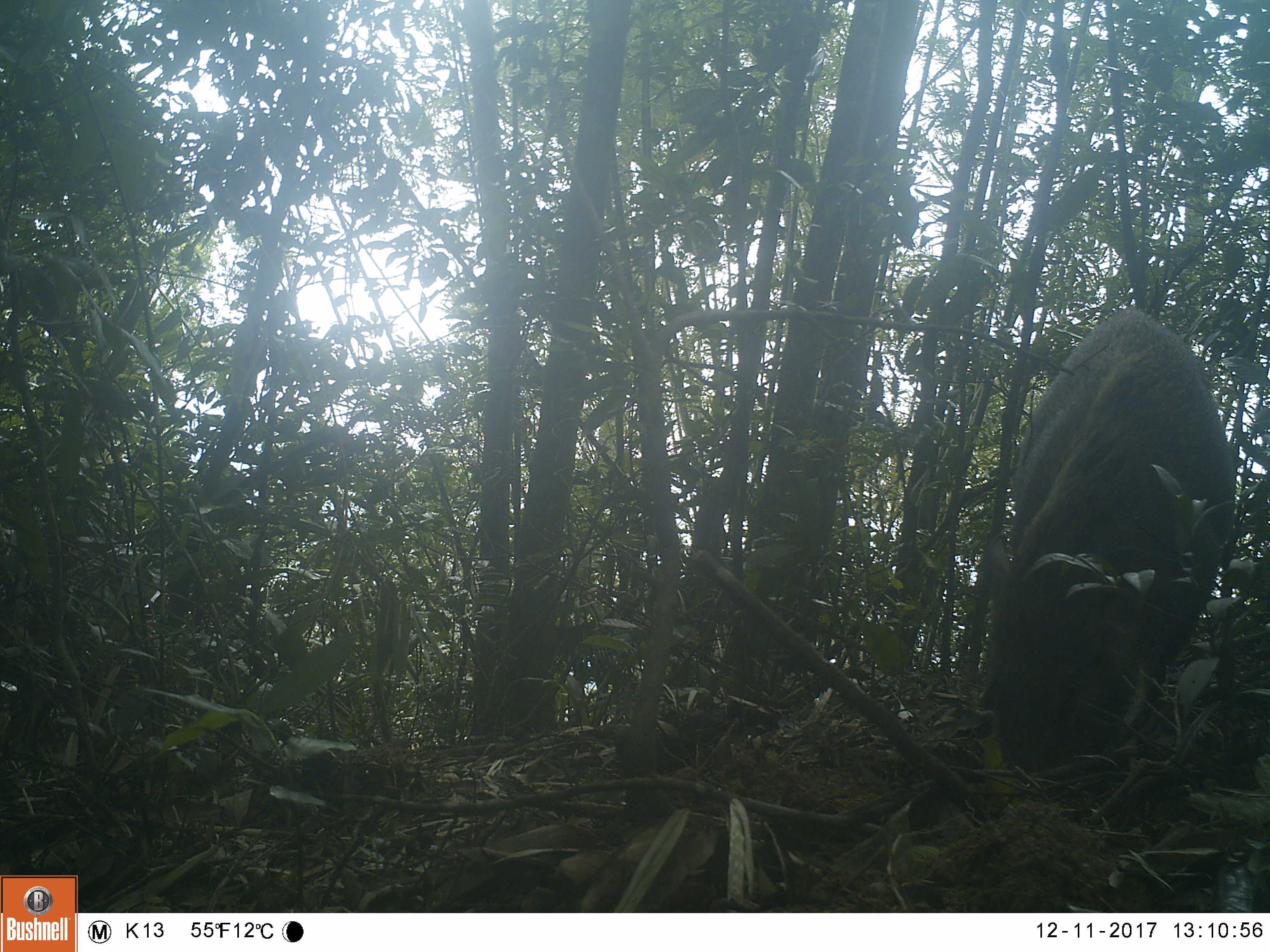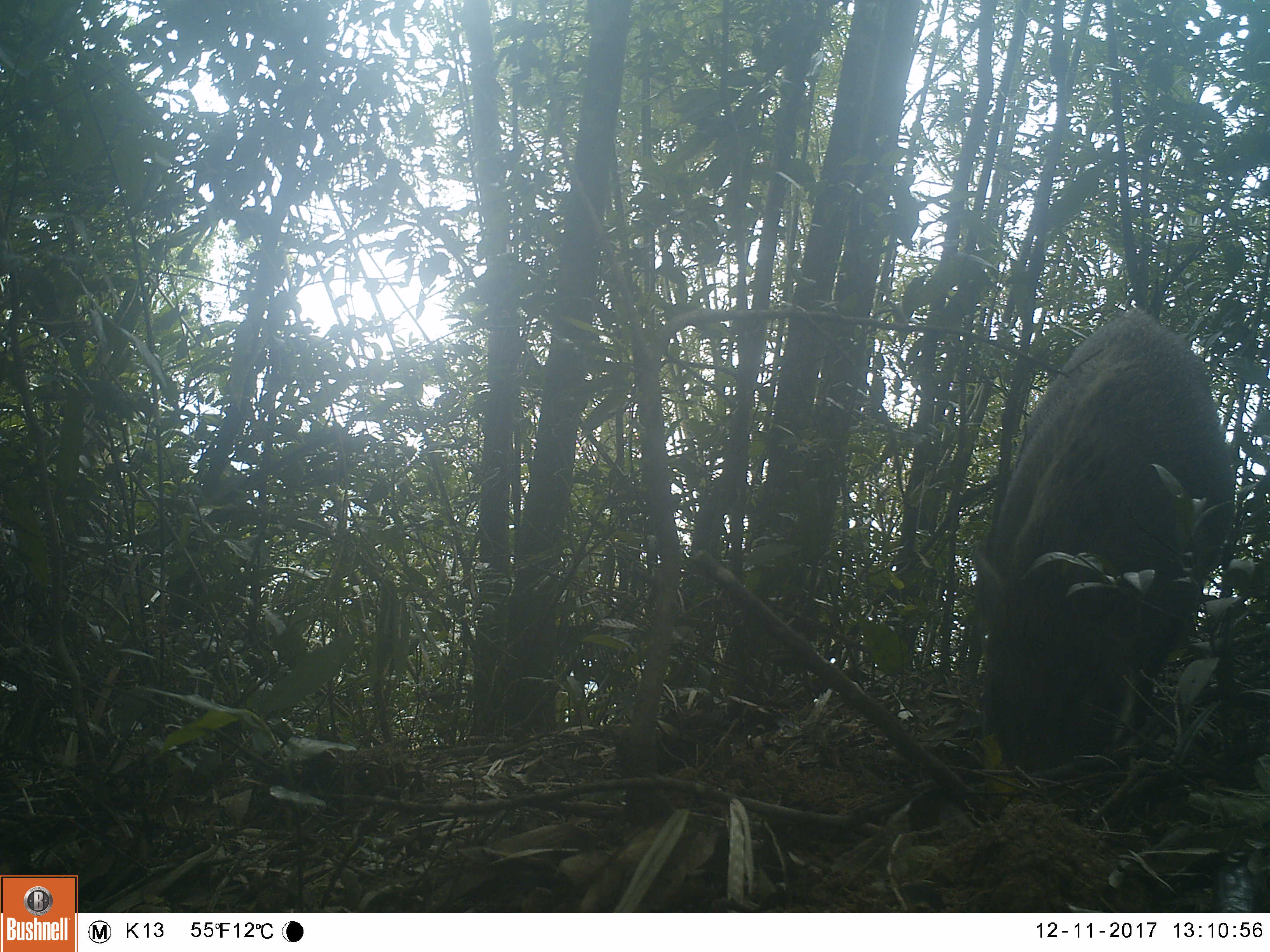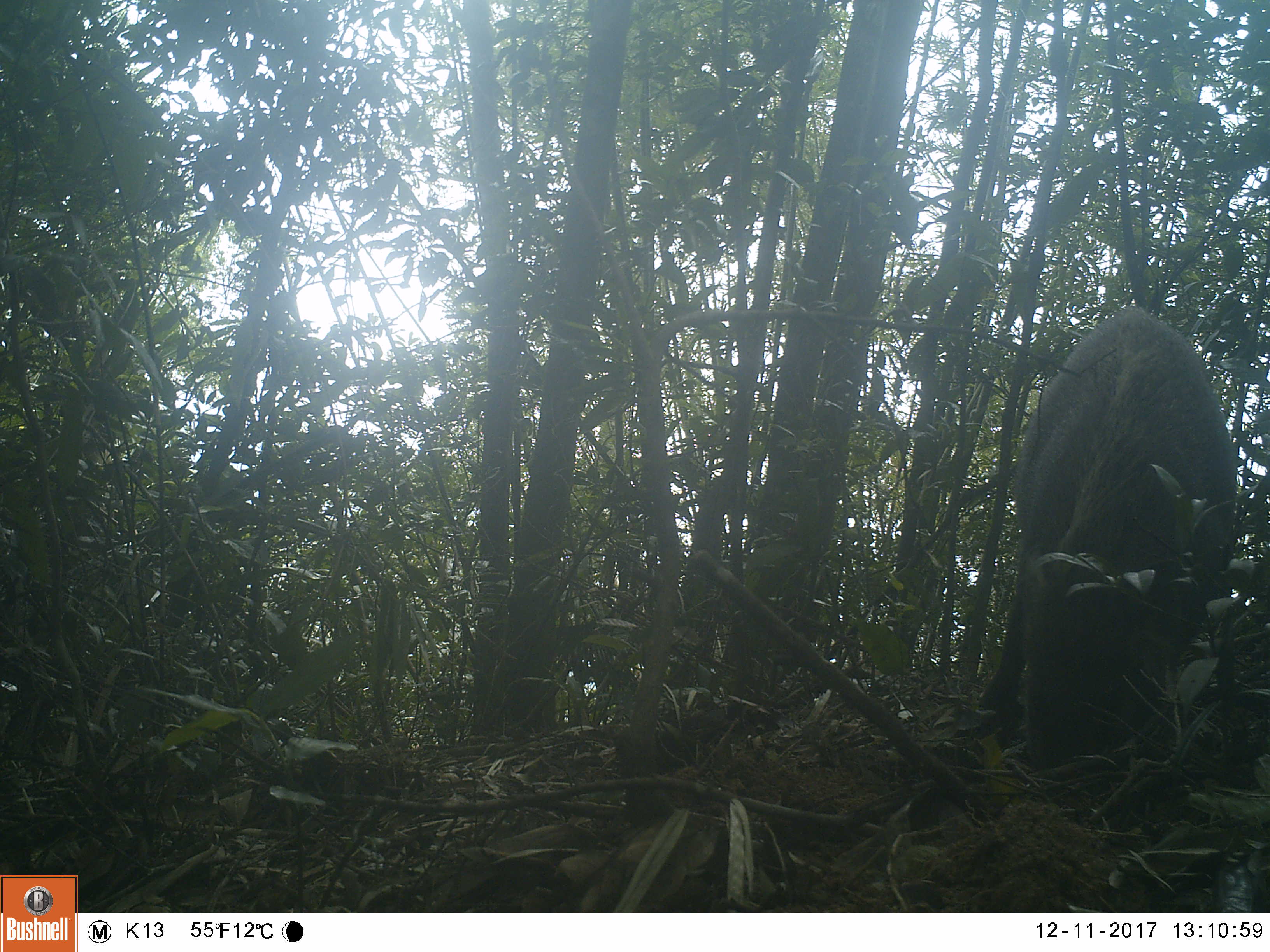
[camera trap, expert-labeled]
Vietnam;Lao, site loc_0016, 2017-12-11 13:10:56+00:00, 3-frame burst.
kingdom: Animalia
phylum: Chordata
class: Mammalia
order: Artiodactyla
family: Suidae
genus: Sus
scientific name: Sus scrofa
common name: eurasian wild pig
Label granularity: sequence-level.